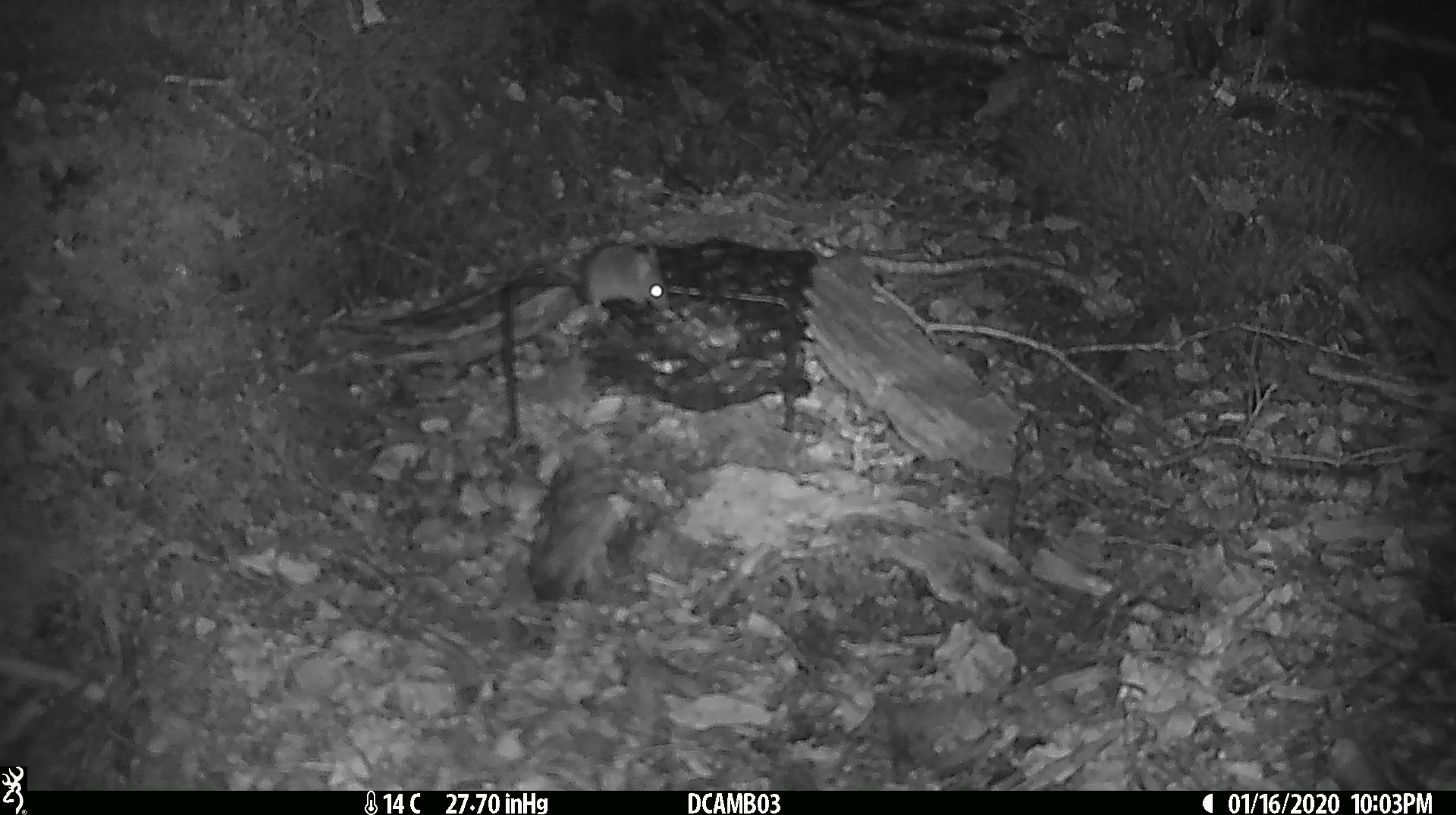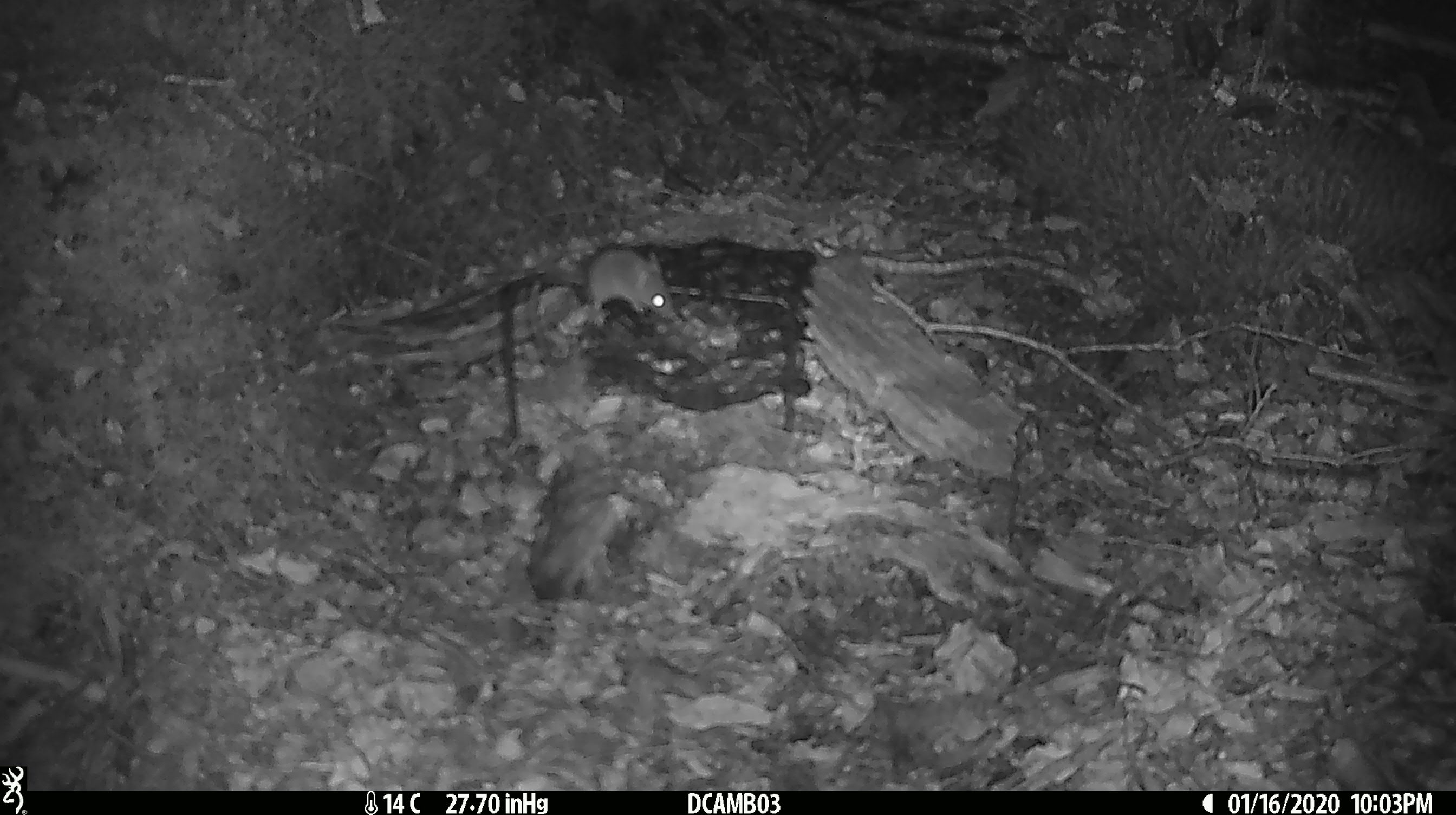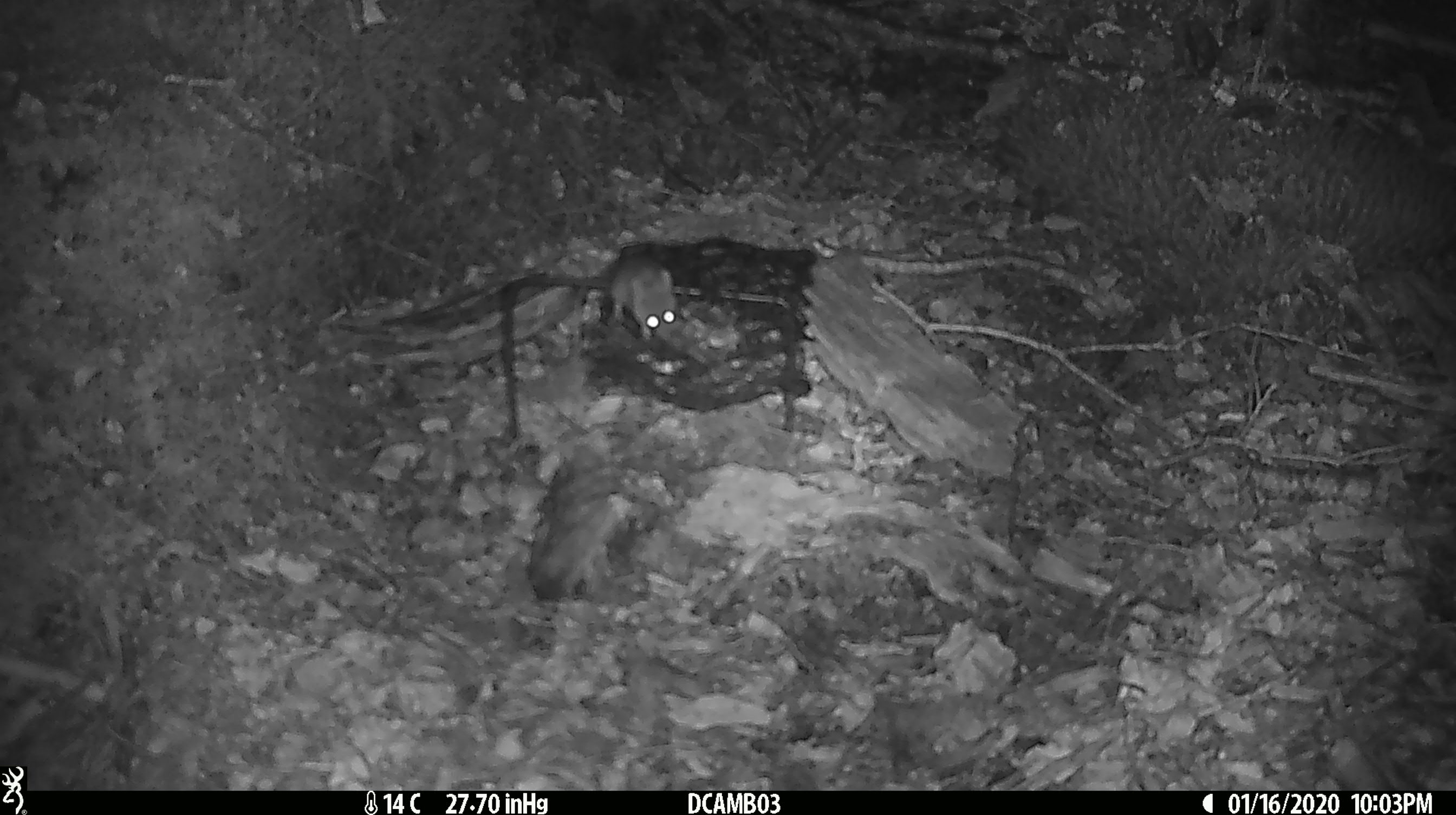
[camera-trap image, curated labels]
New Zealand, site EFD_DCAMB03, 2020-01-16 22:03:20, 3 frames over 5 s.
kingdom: Animalia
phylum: Chordata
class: Mammalia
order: Rodentia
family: Muridae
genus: Mus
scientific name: Mus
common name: mouse